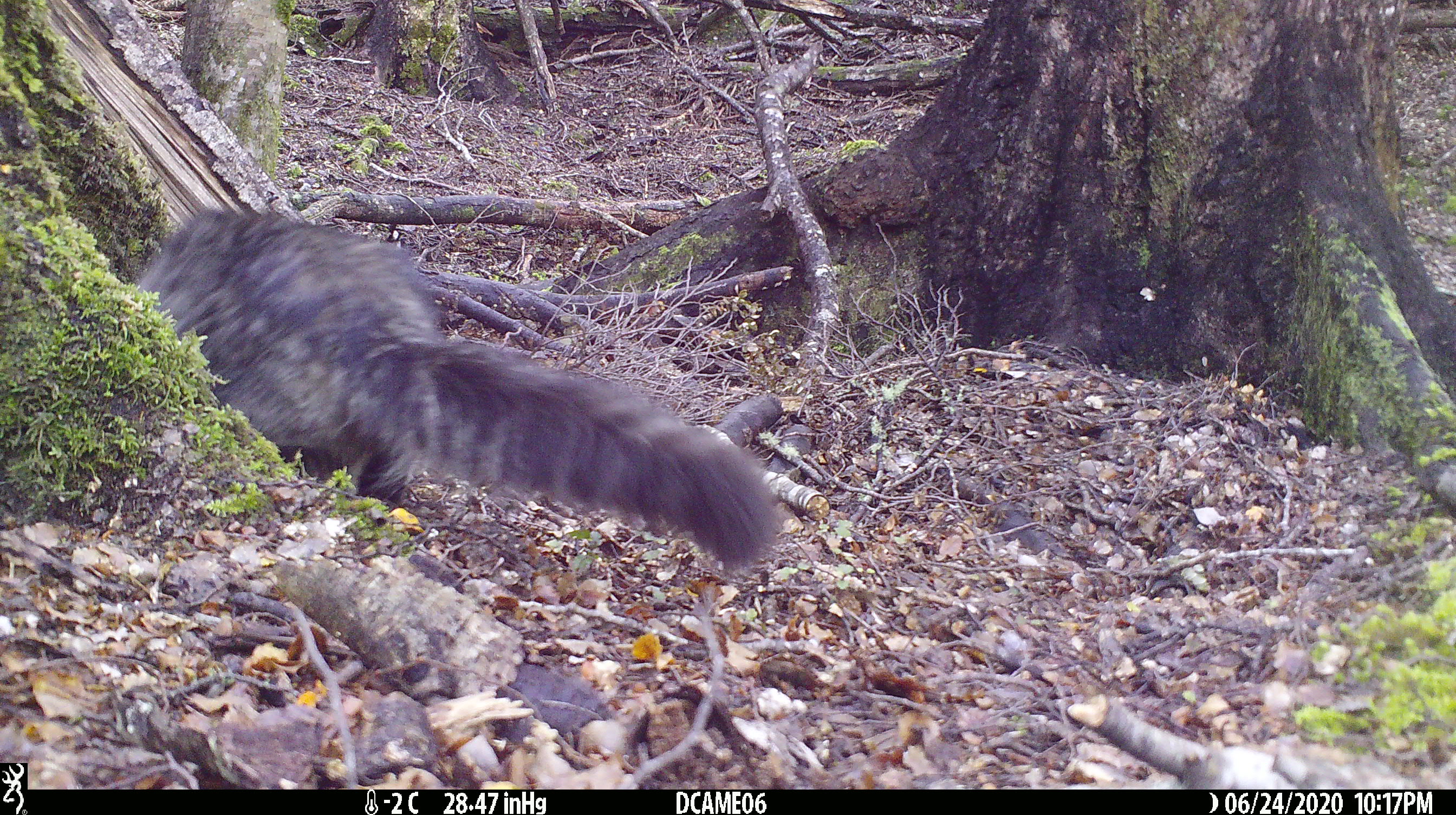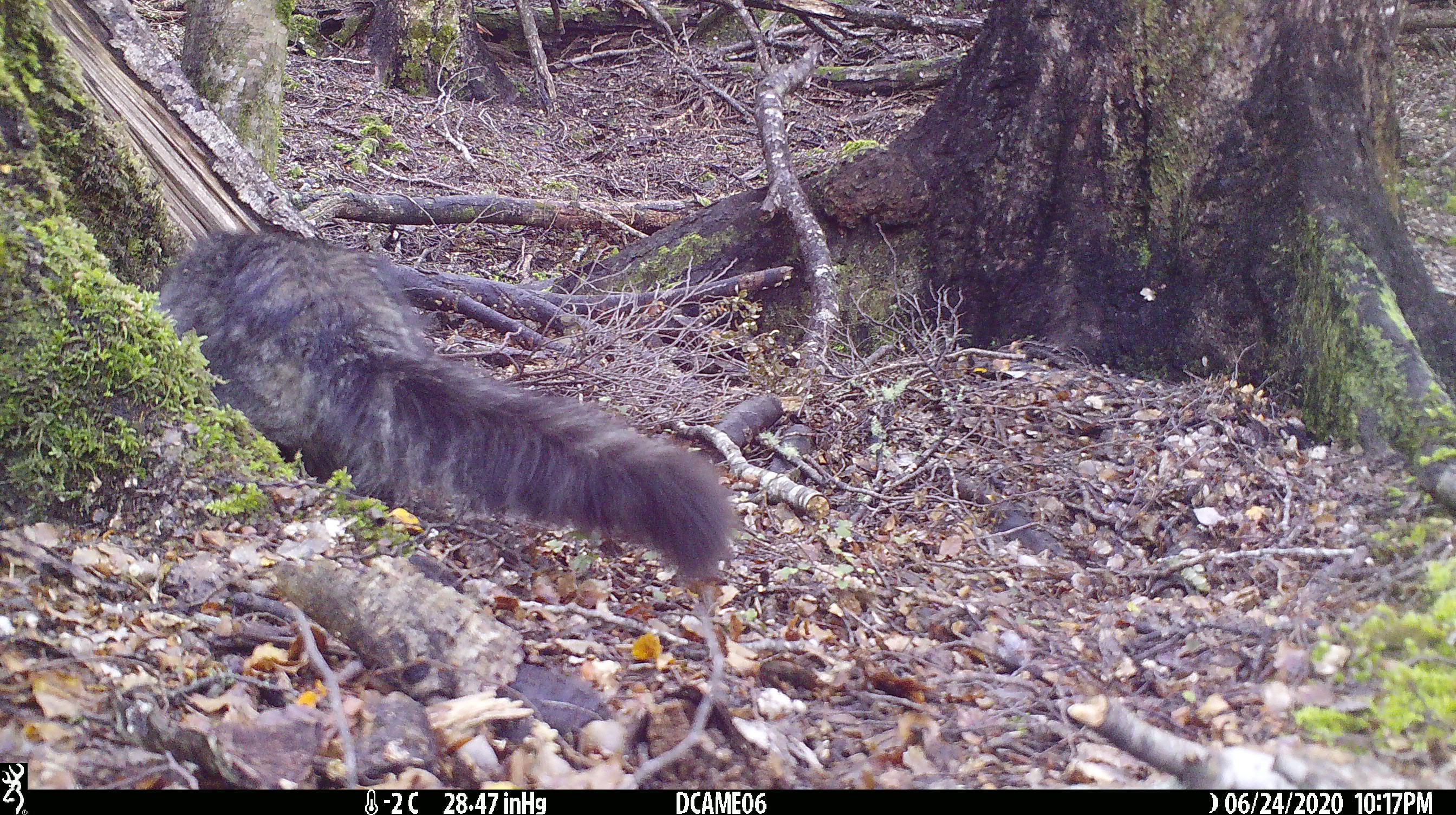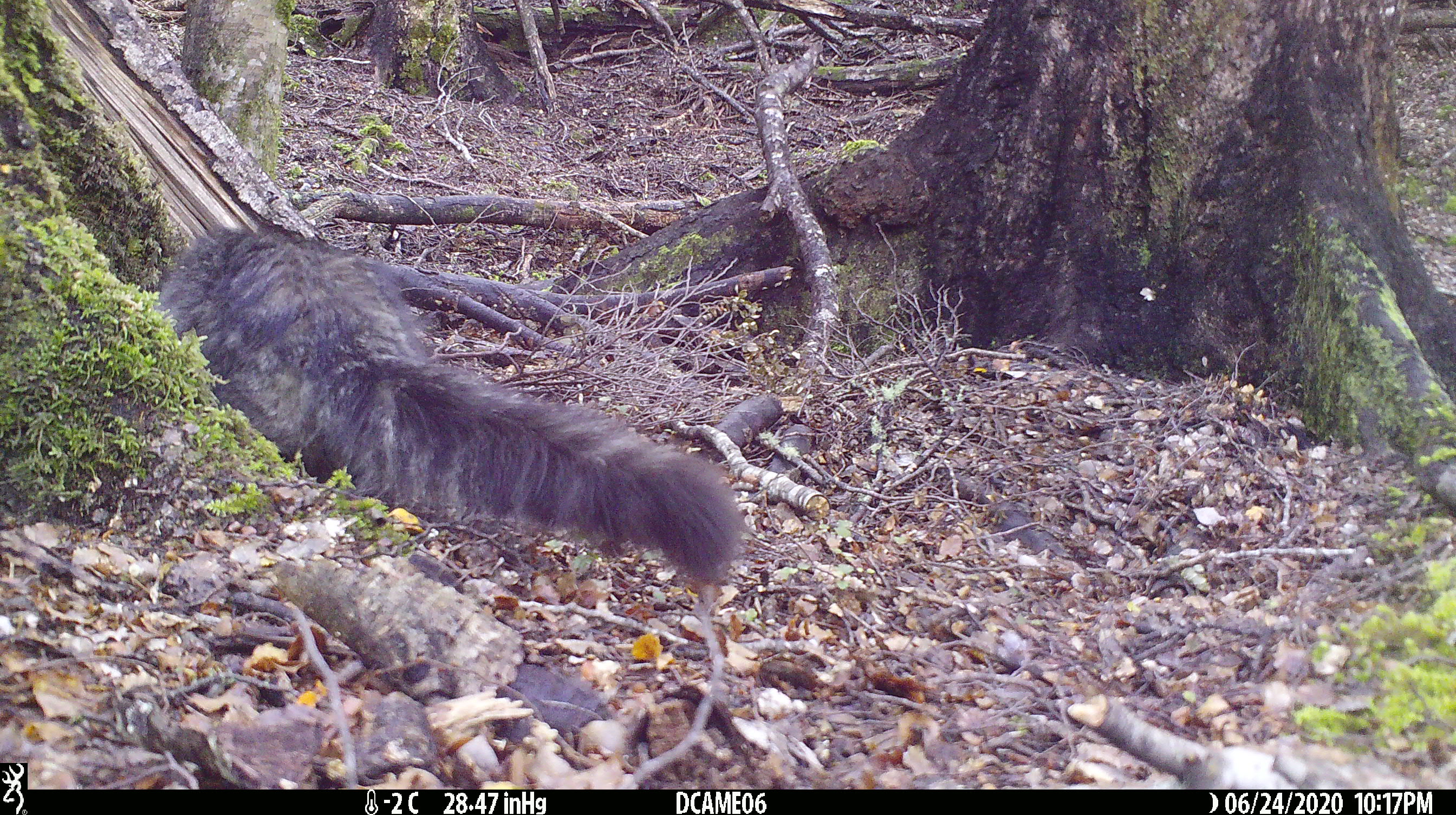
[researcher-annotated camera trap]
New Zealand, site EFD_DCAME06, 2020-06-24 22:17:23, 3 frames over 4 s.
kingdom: Animalia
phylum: Chordata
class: Mammalia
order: Carnivora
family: Felidae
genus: Felis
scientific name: Felis catus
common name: domestic cat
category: cat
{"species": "cat (domestic cat) (Felis catus)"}